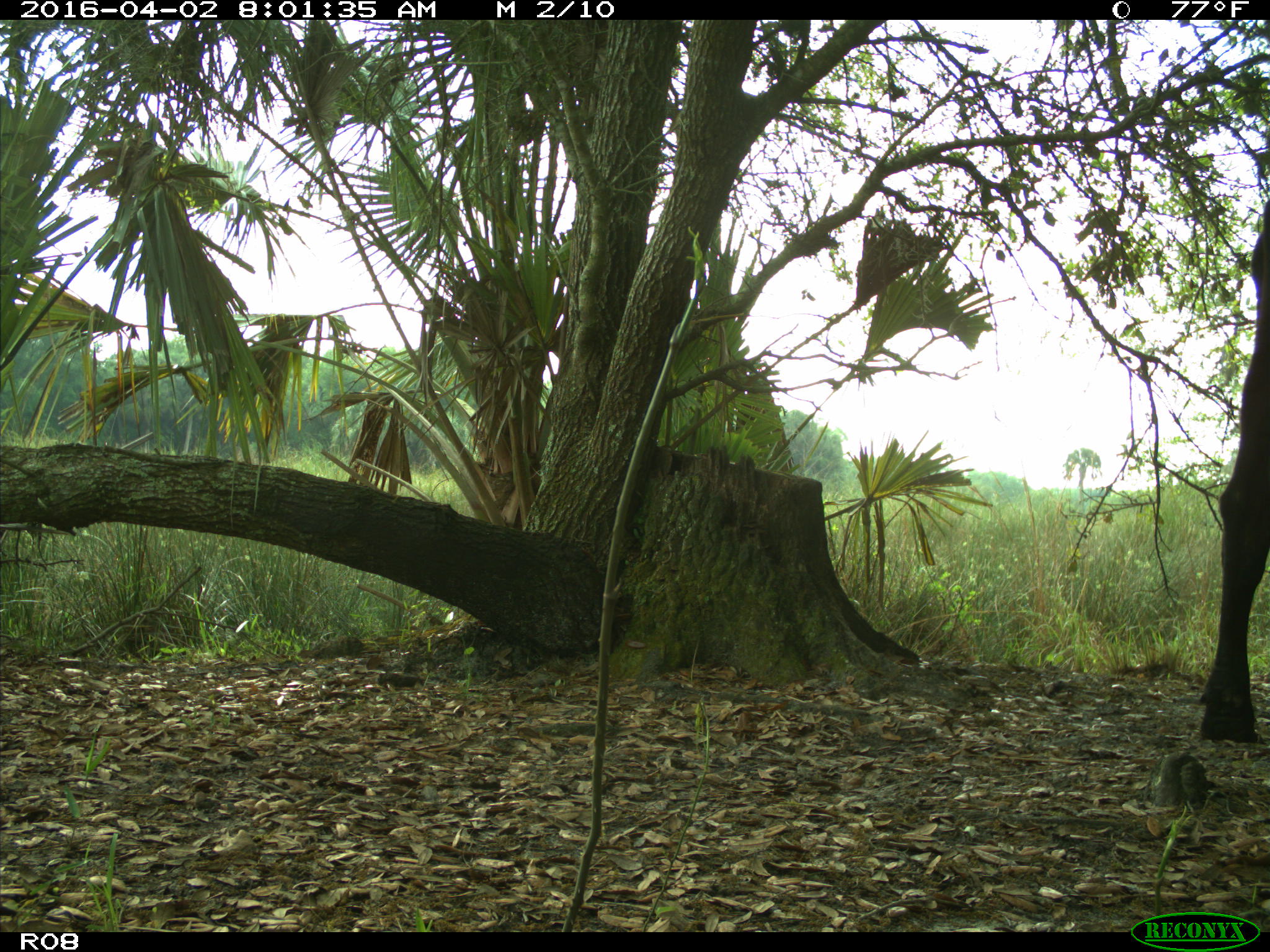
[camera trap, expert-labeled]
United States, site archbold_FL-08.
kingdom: Animalia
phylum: Chordata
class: Mammalia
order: Artiodactyla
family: Bovidae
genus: Bos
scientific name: Bos taurus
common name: domestic cow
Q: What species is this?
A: Bos taurus (domestic cow).